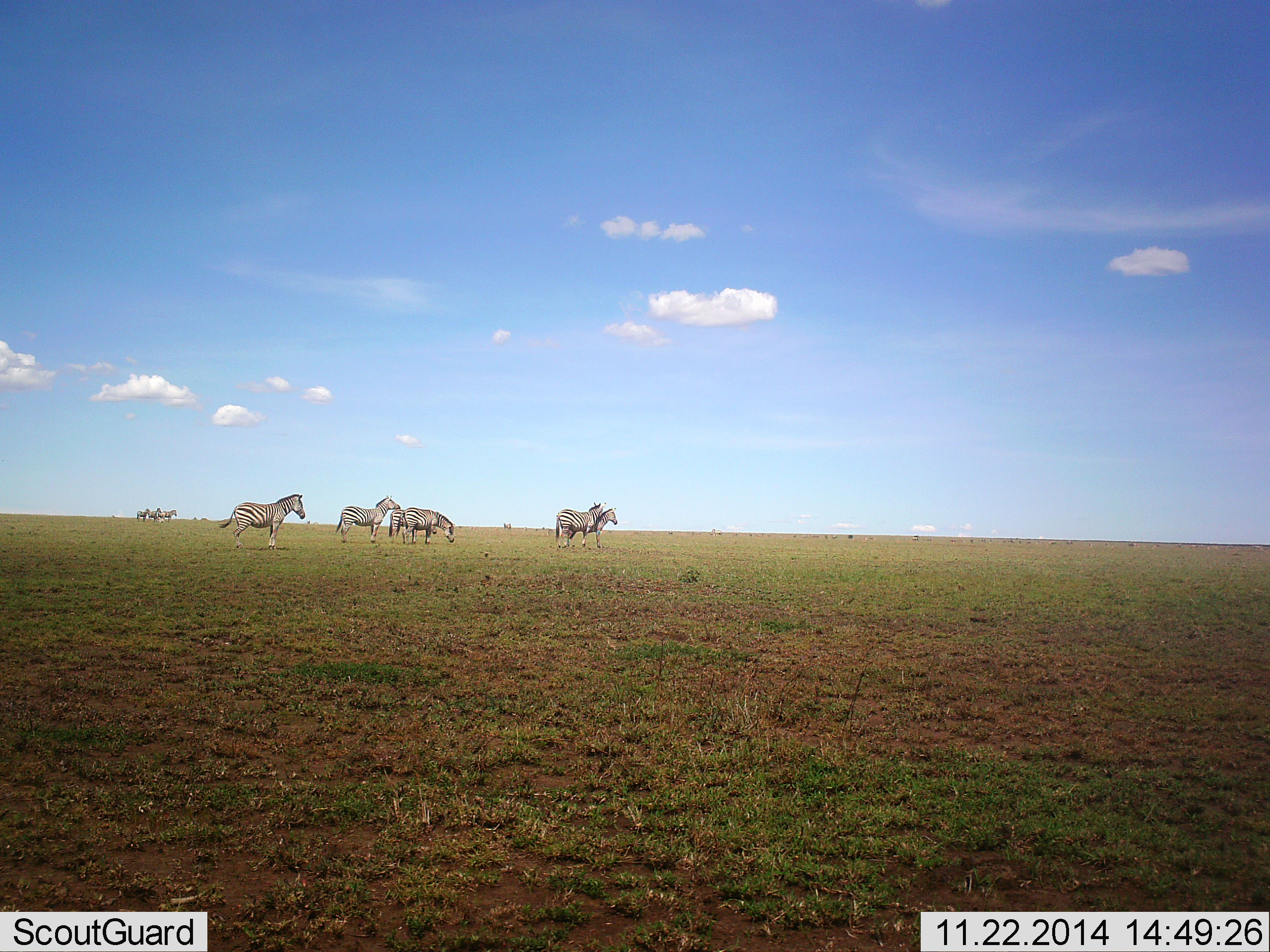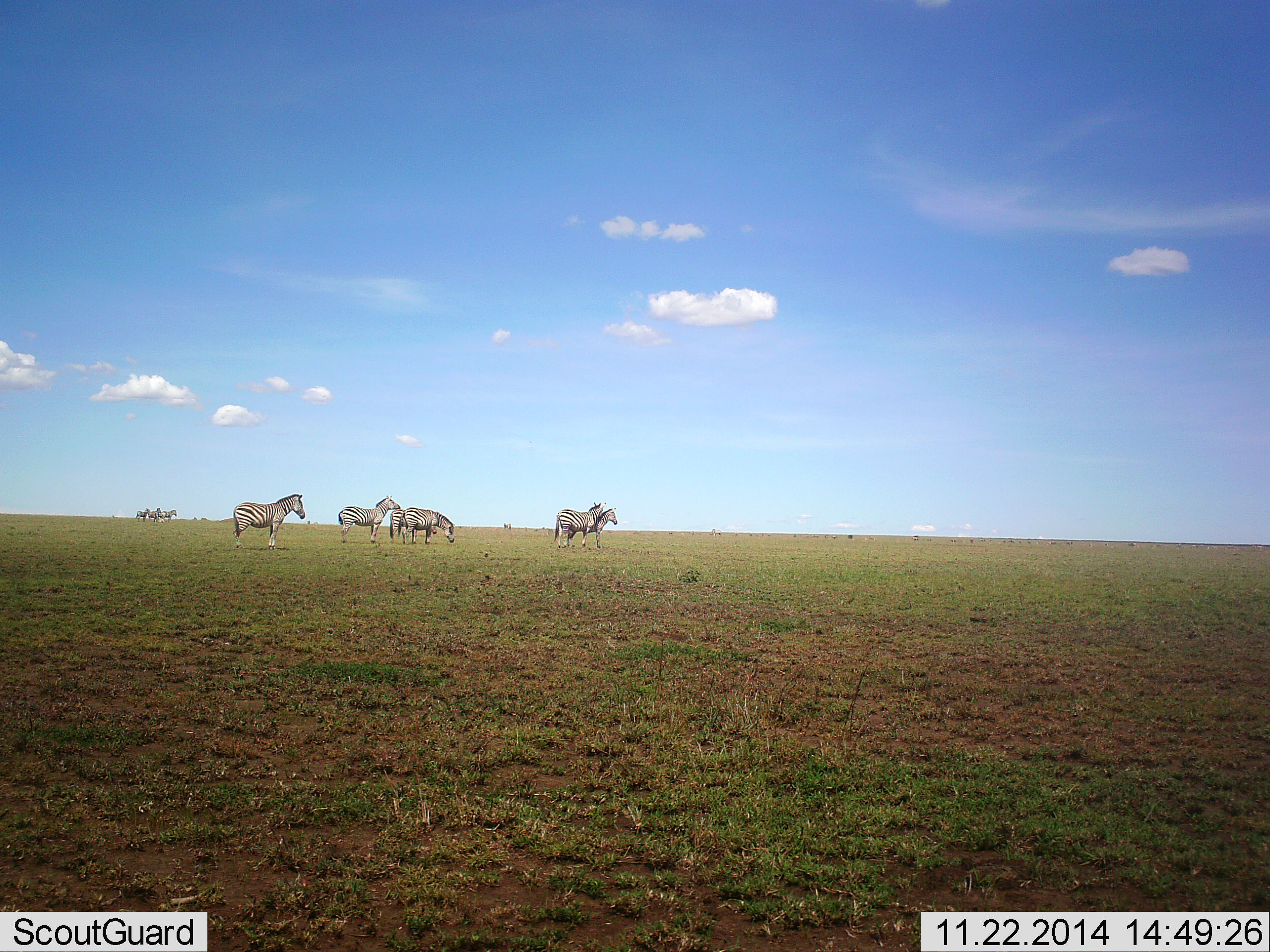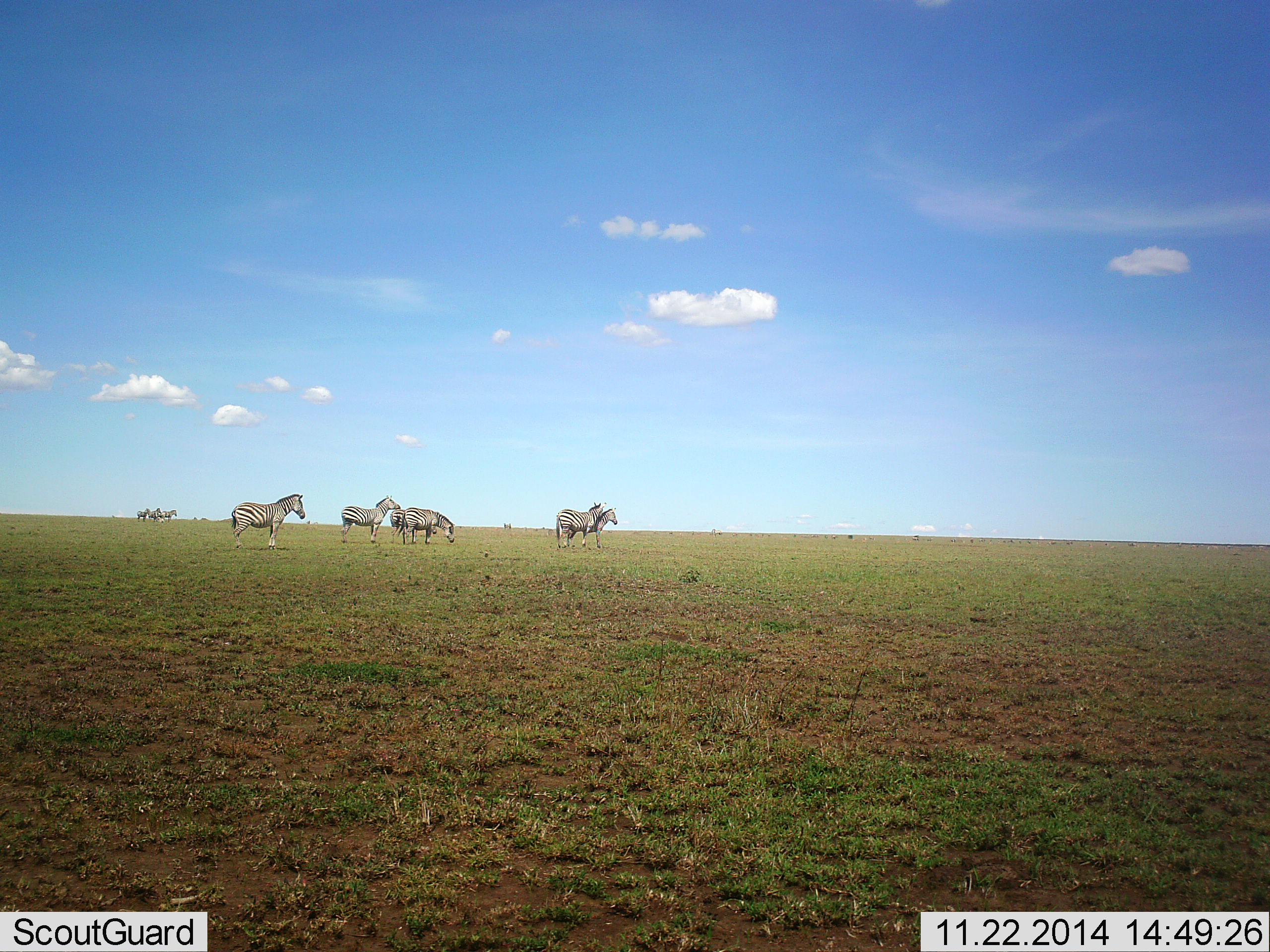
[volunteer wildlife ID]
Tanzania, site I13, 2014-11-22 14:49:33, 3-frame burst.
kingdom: Animalia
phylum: Chordata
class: Mammalia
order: Perissodactyla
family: Equidae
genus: Equus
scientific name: Equus quagga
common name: plains zebra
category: zebra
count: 9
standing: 90%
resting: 0%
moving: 10%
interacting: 10%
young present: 0%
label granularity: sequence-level